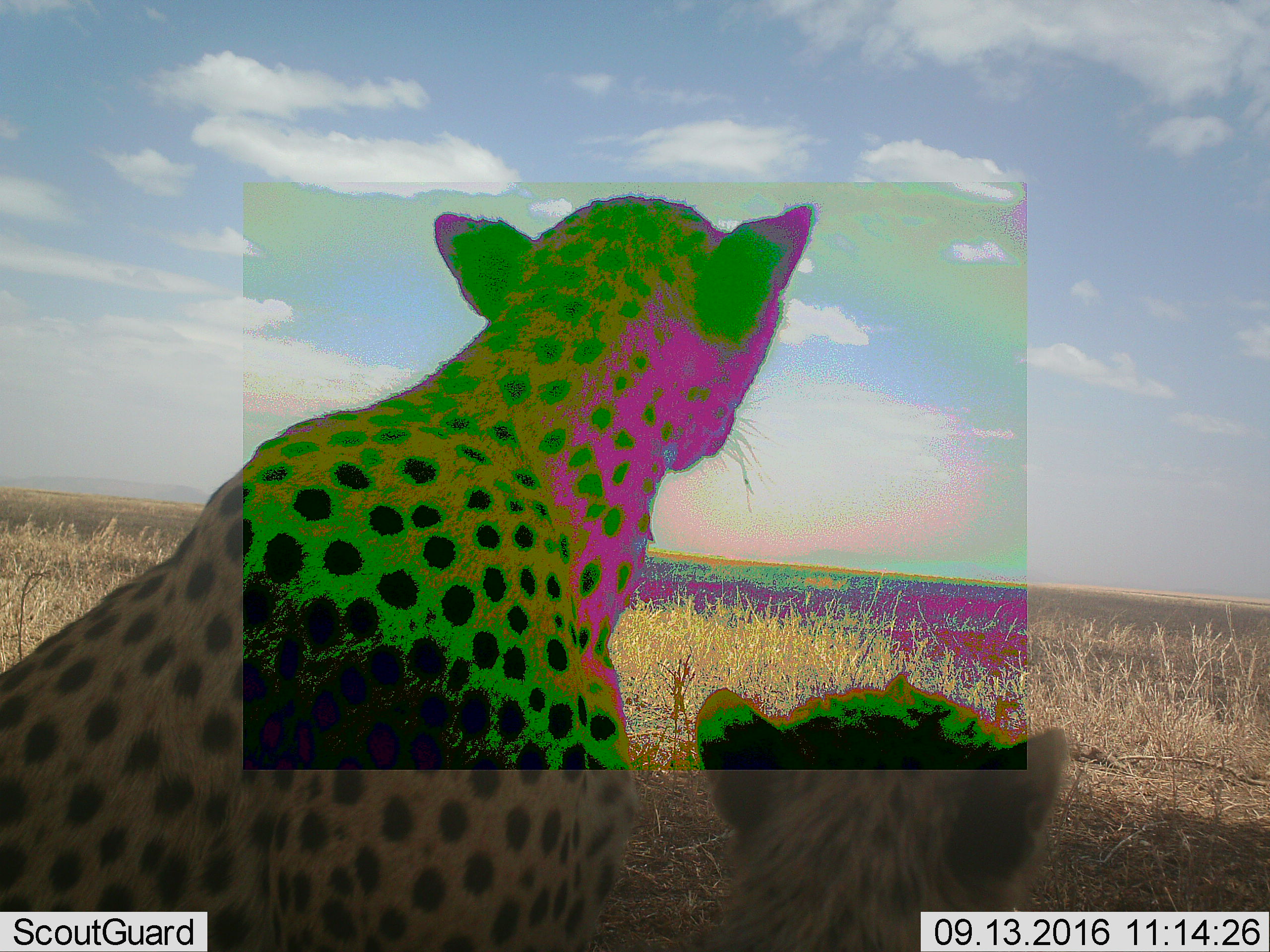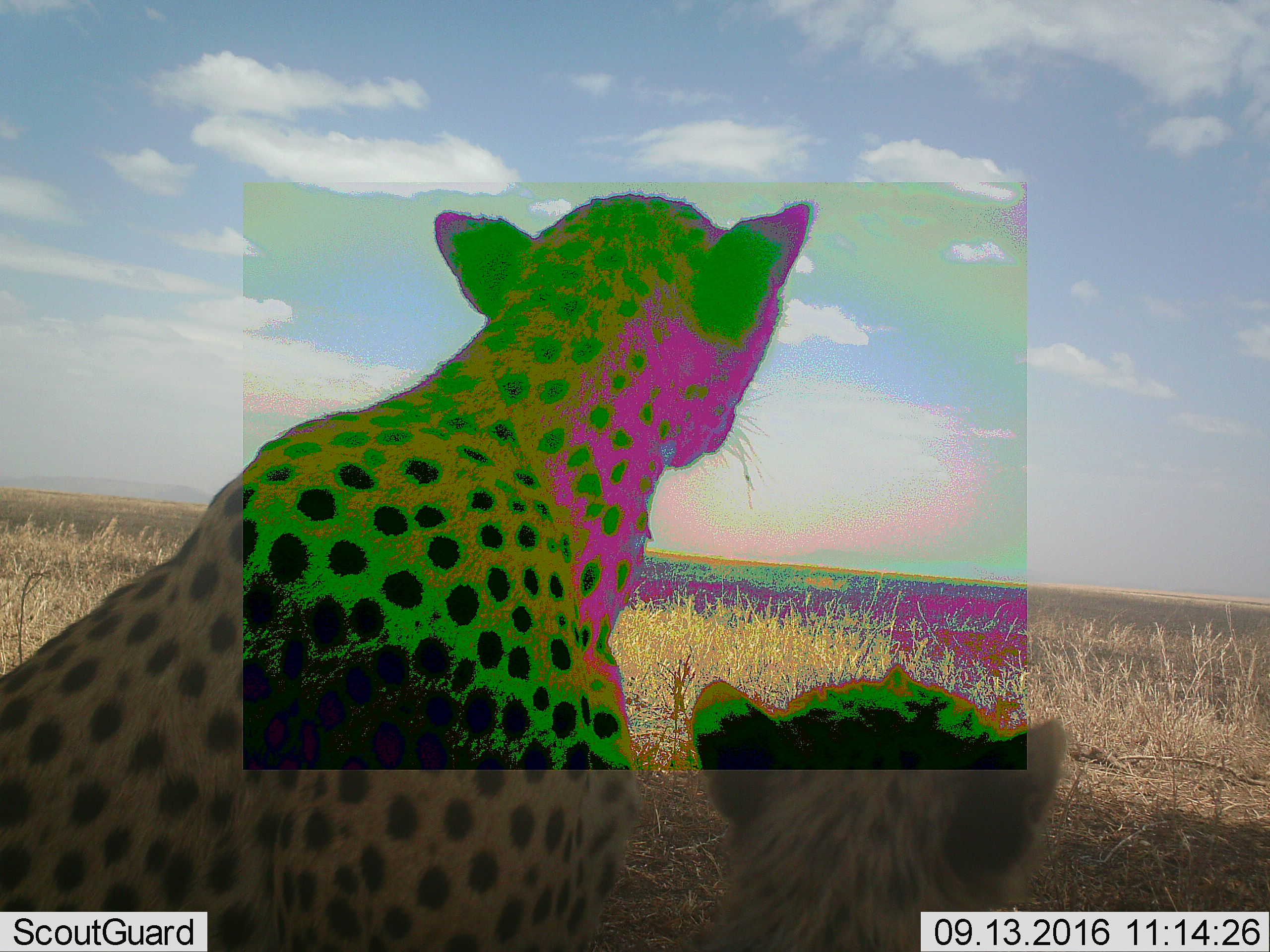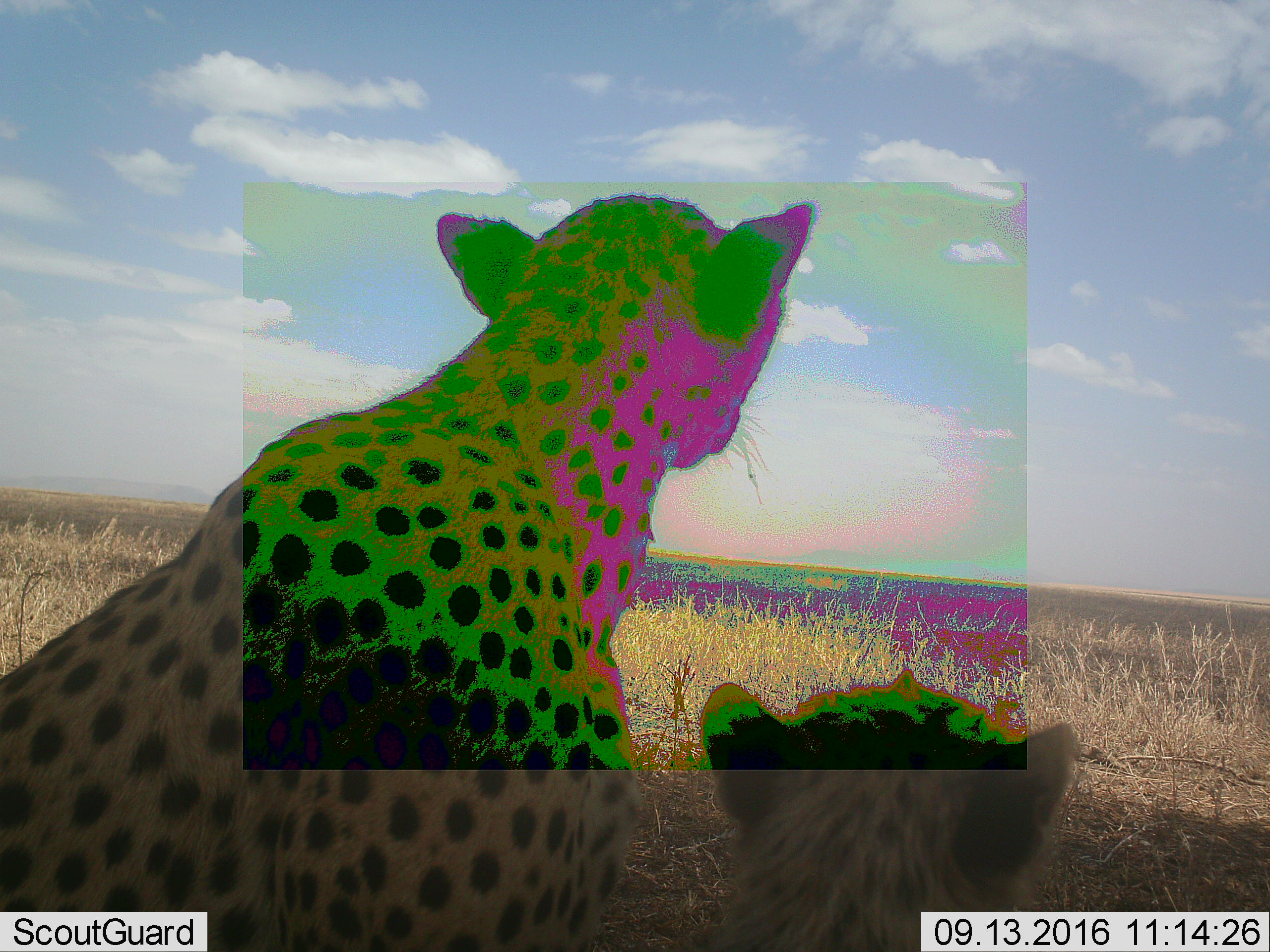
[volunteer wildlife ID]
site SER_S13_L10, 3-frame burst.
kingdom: Animalia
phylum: Chordata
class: Mammalia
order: Carnivora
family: Felidae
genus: Acinonyx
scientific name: Acinonyx jubatus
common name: cheetah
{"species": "cheetah (Acinonyx jubatus)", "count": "2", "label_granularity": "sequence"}